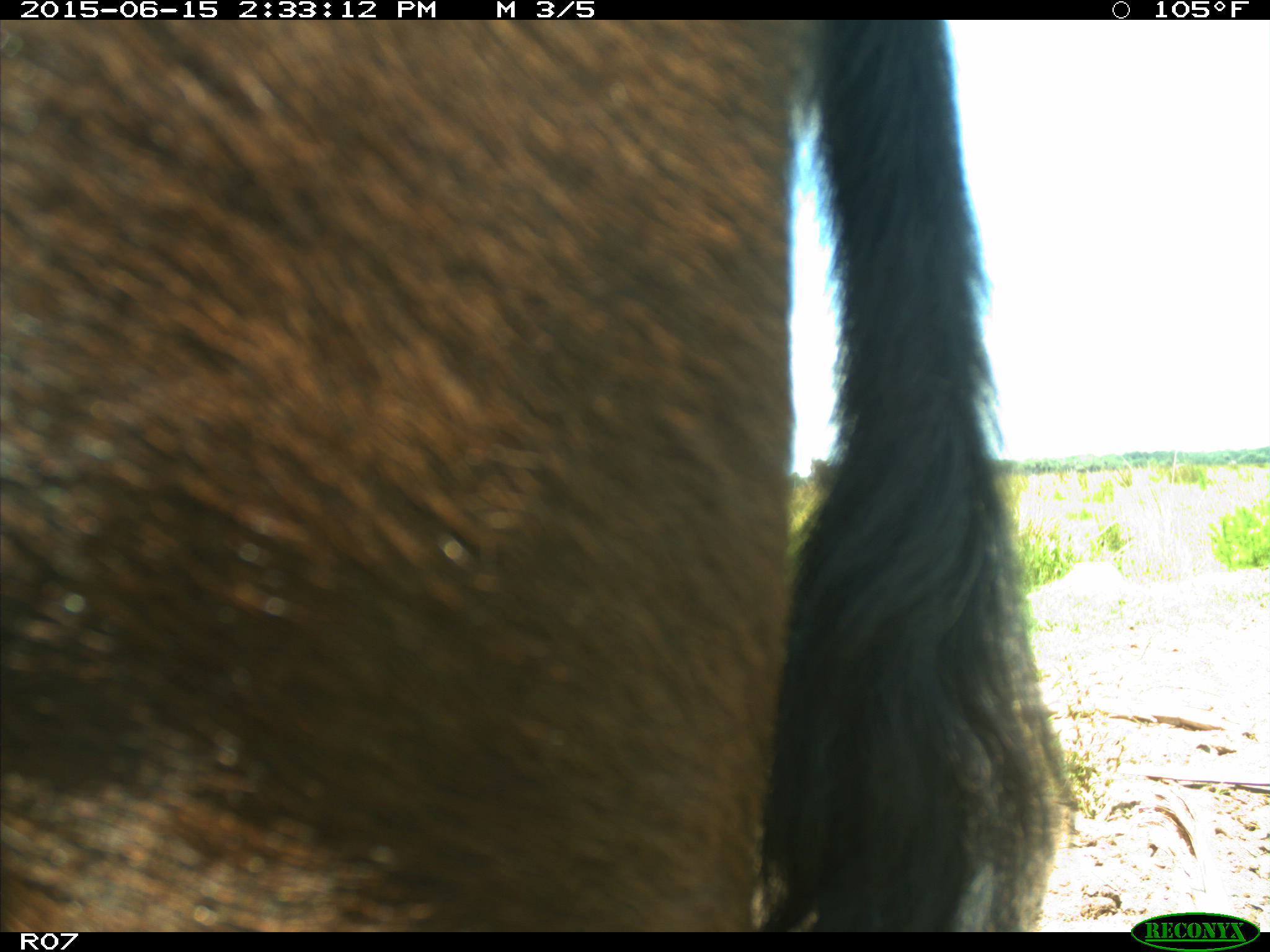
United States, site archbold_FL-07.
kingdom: Animalia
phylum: Chordata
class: Mammalia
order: Artiodactyla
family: Bovidae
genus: Bos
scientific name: Bos taurus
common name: domestic cow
Bos taurus (domestic cow).